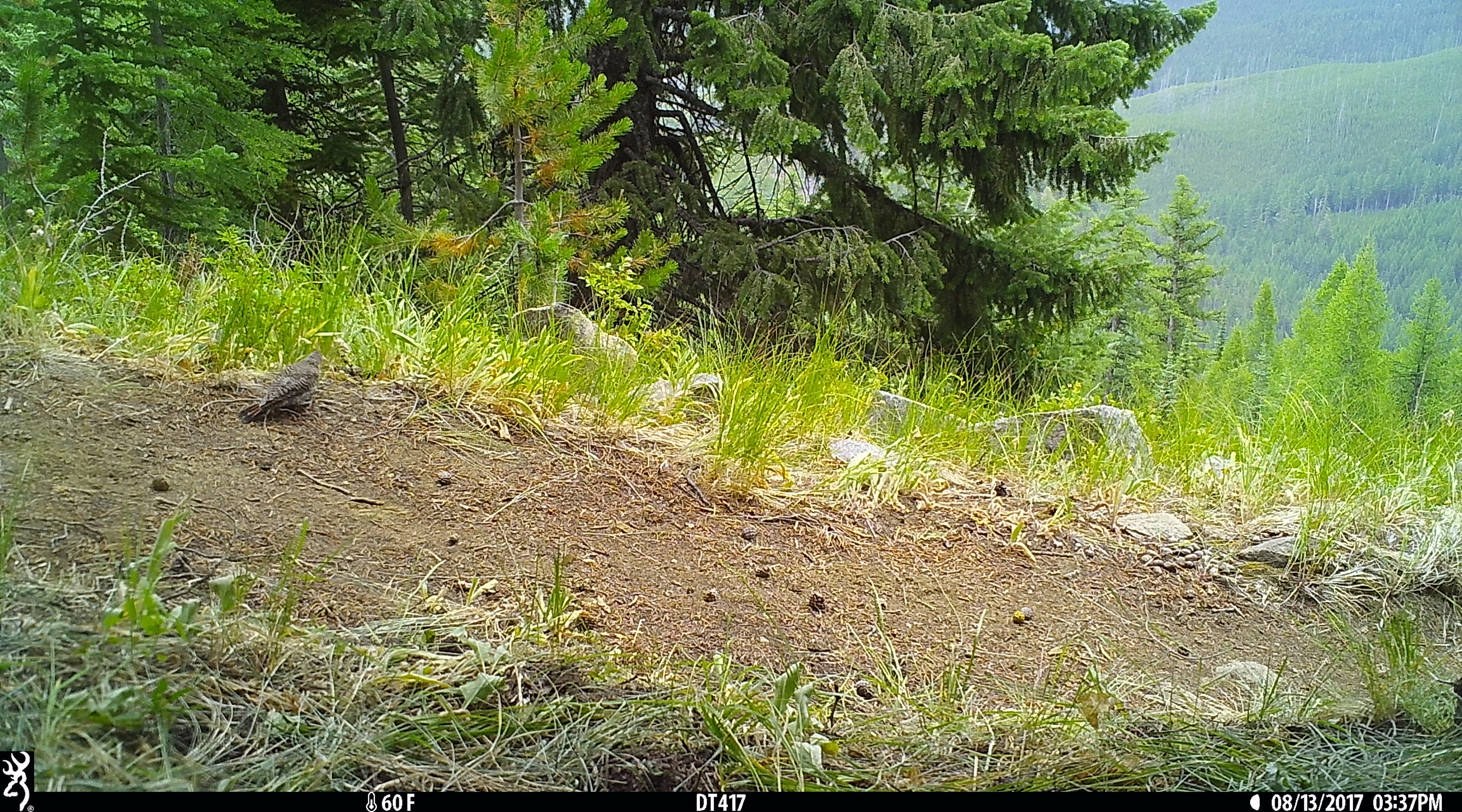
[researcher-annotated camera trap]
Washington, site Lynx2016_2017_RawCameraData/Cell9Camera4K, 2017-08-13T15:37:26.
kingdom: Animalia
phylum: Chordata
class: Aves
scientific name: Aves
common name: birds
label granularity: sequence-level